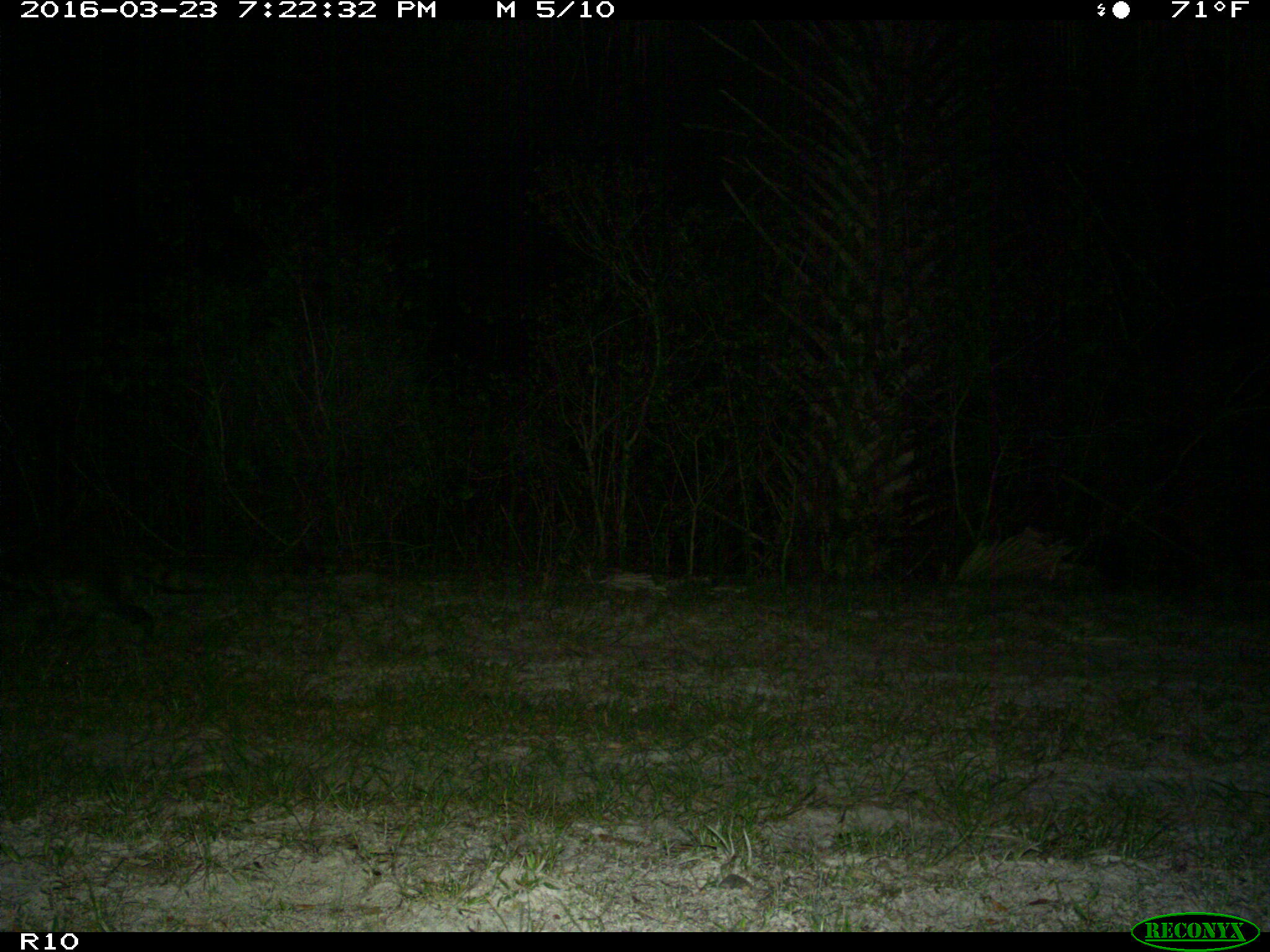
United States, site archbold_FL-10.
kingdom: Animalia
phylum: Chordata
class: Mammalia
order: Carnivora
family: Procyonidae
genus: Procyon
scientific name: Procyon lotor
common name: common raccoon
Procyon lotor (common raccoon).